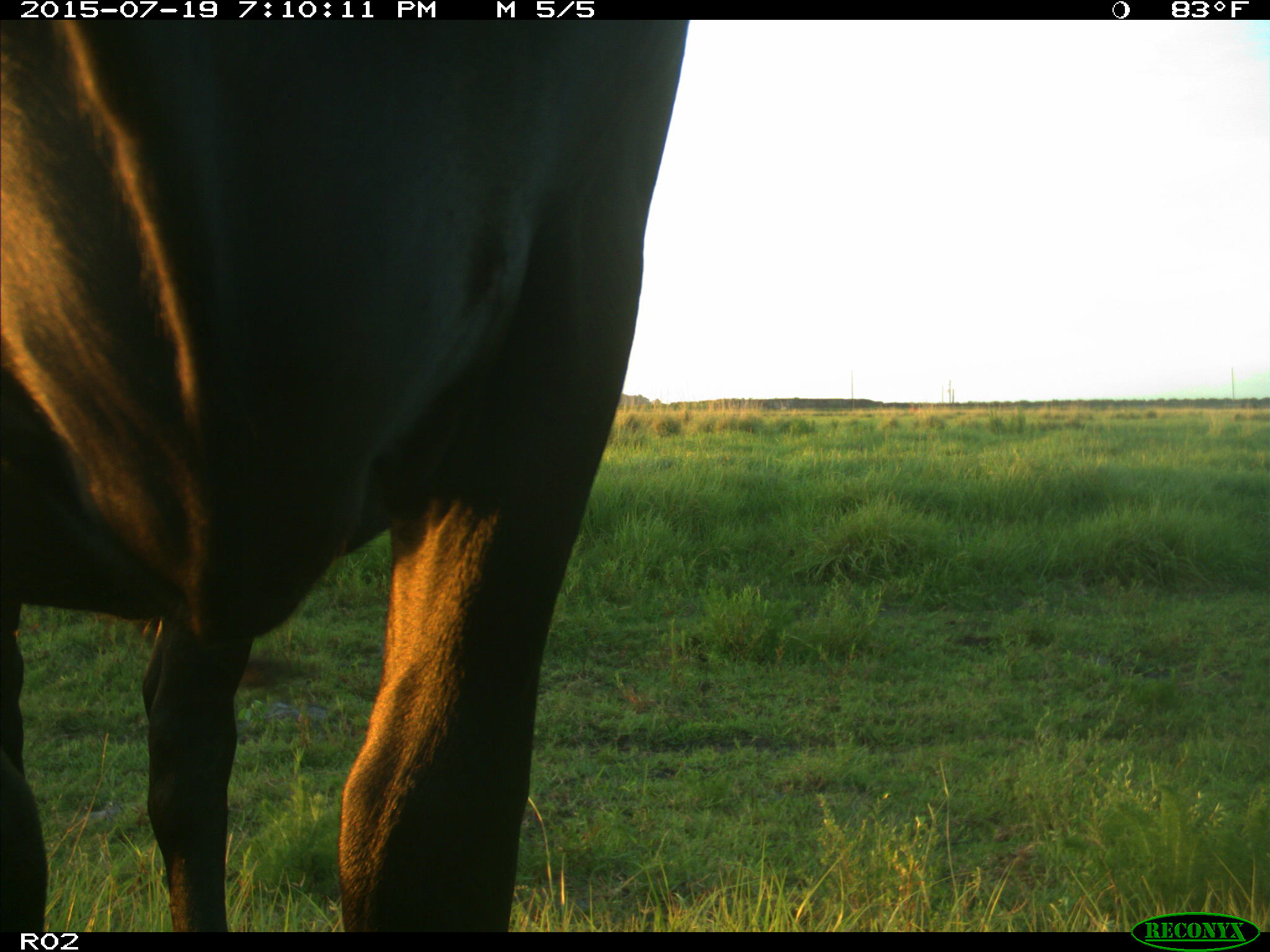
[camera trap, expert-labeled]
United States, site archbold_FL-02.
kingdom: Animalia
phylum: Chordata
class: Mammalia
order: Artiodactyla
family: Bovidae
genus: Bos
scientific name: Bos taurus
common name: domestic cow